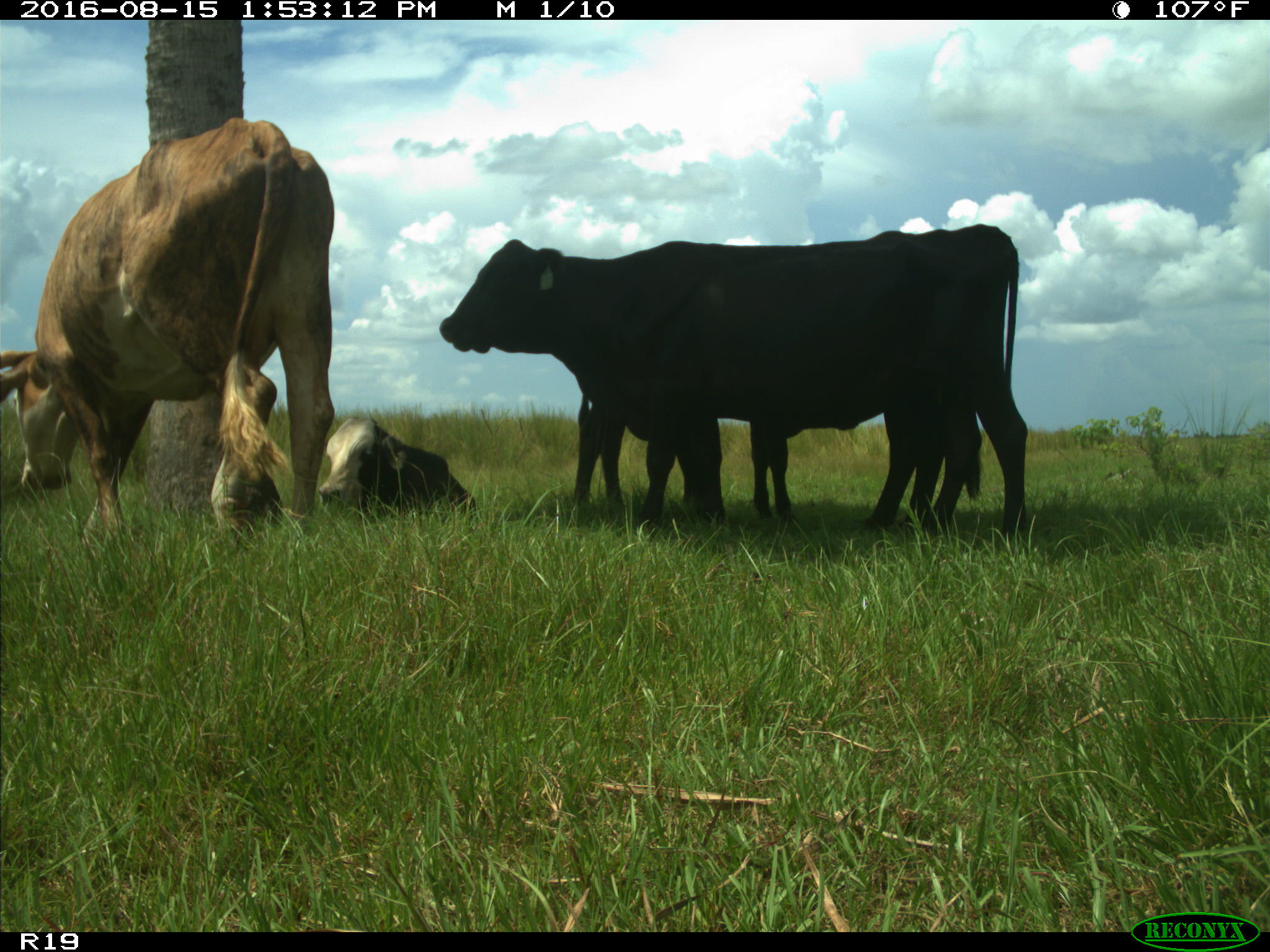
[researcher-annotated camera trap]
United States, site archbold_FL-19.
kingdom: Animalia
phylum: Chordata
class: Mammalia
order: Artiodactyla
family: Bovidae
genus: Bos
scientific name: Bos taurus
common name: domestic cow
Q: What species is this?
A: Bos taurus (domestic cow).